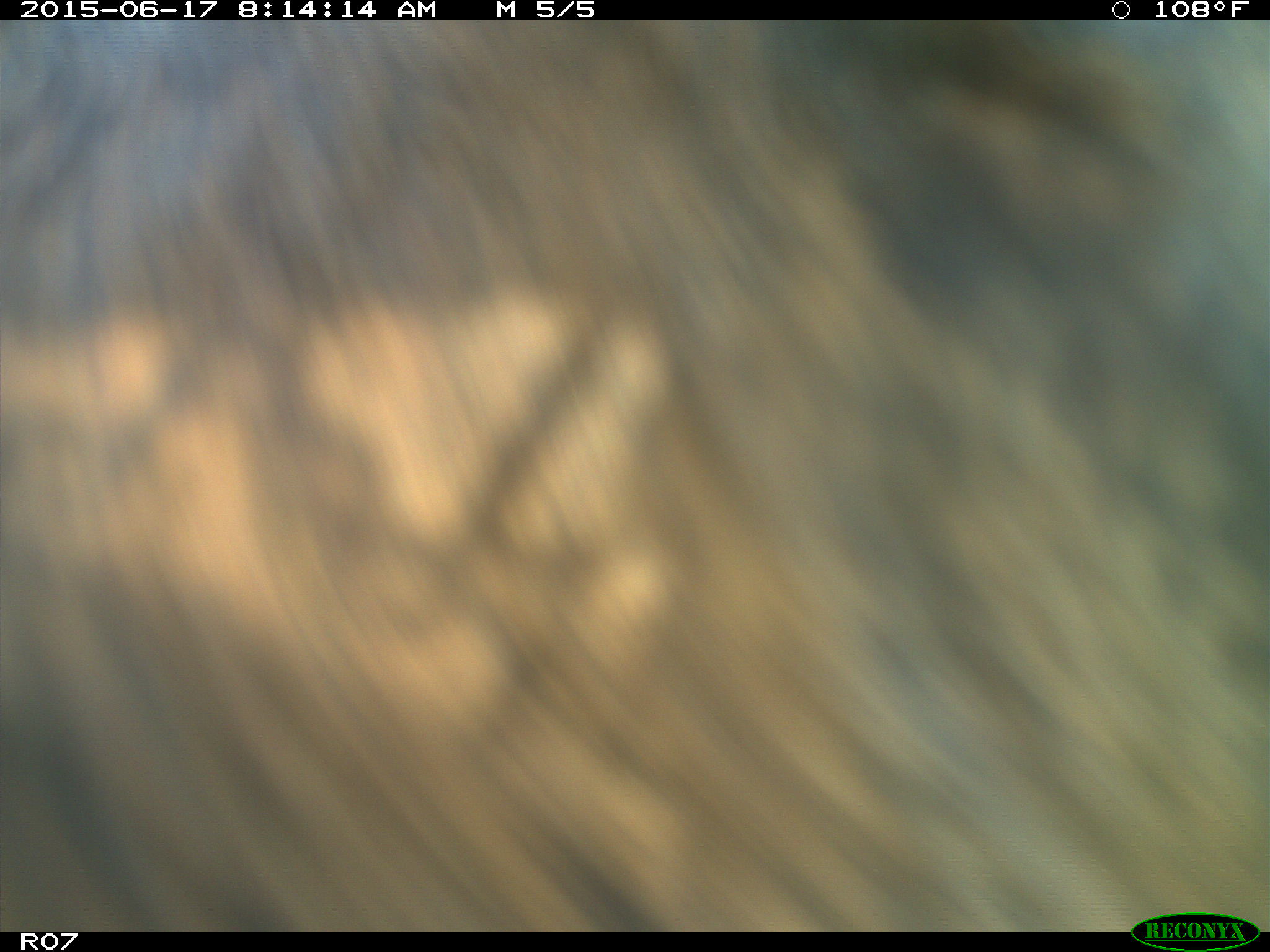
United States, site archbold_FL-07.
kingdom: Animalia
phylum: Chordata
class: Mammalia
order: Artiodactyla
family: Bovidae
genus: Bos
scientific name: Bos taurus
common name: domestic cow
Bos taurus (domestic cow).